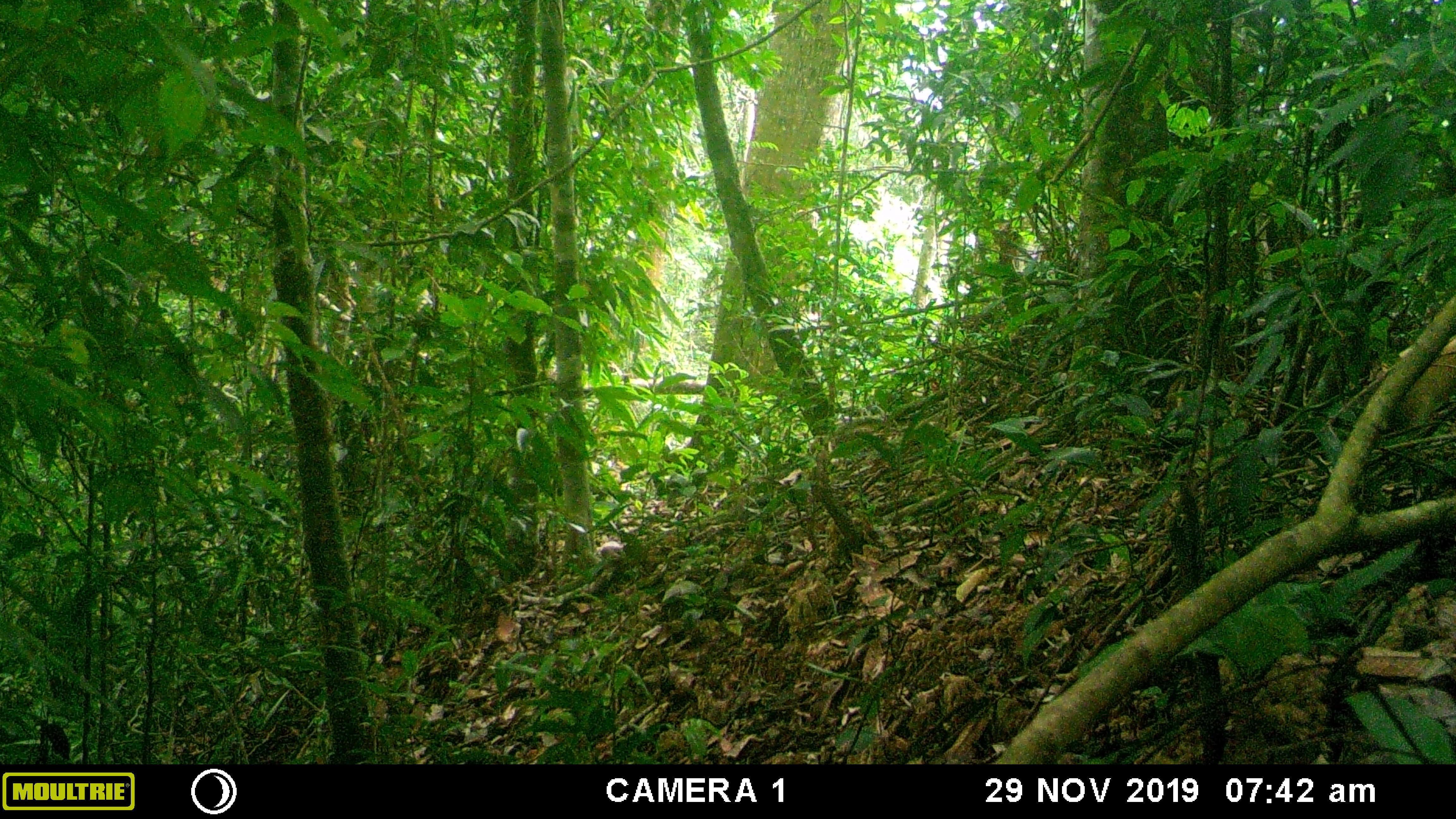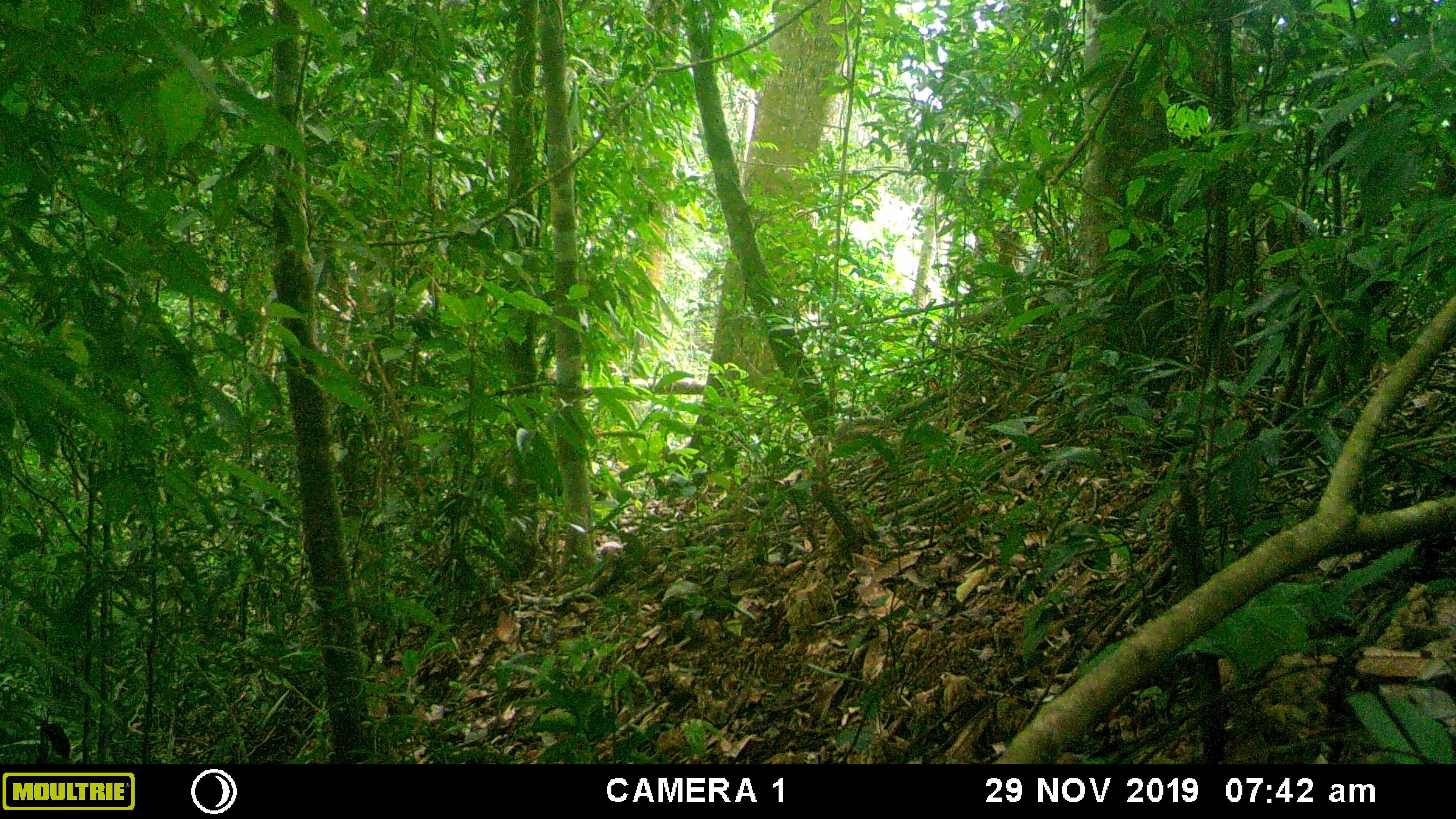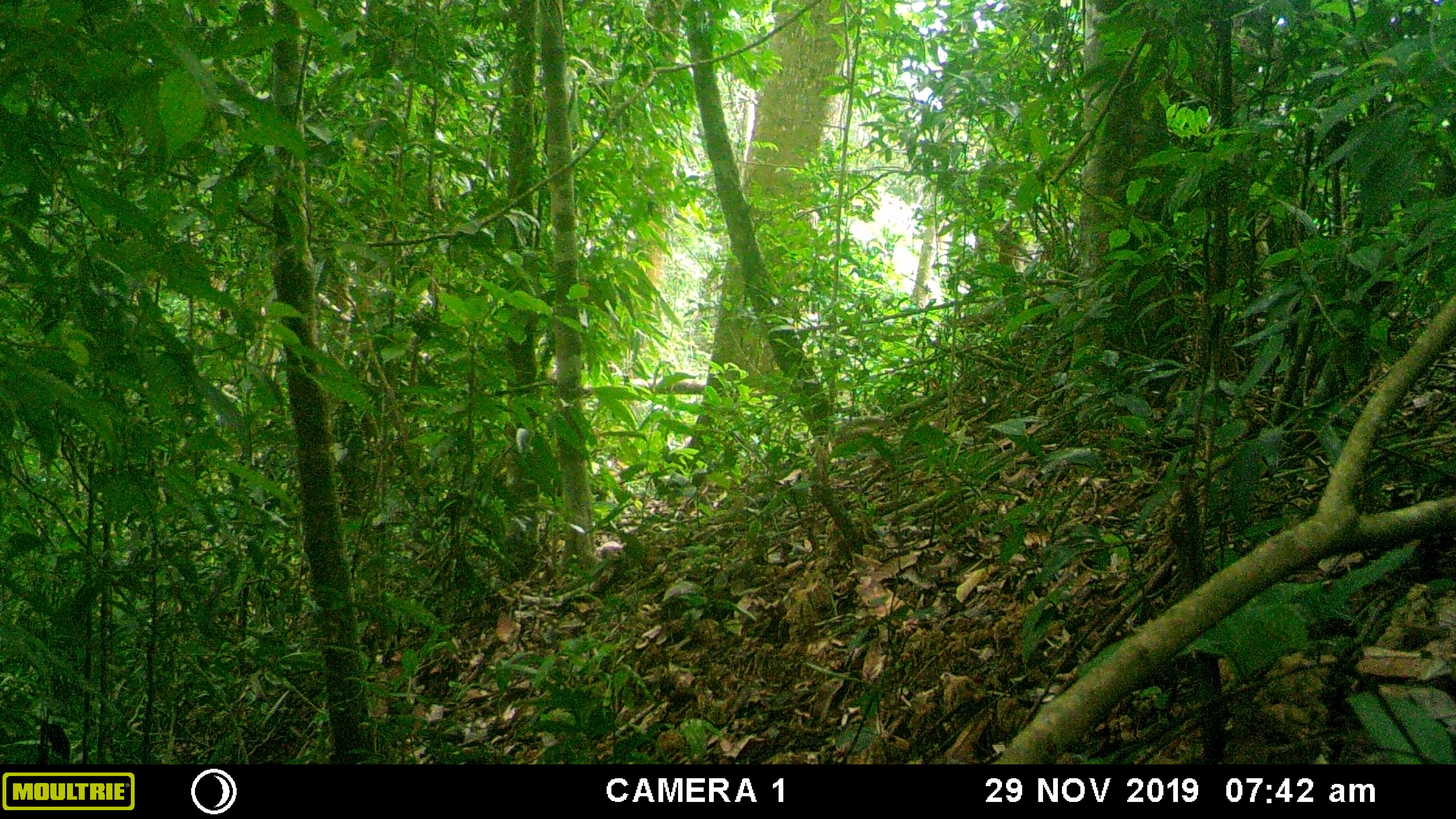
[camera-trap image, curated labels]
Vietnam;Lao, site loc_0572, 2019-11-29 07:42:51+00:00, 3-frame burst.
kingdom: Animalia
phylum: Chordata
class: Mammalia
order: Carnivora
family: Mustelidae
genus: Martes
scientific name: Martes flavigula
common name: yellow-throated marten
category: yellow throated marten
Yellow throated marten (yellow-throated marten) (Martes flavigula). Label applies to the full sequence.